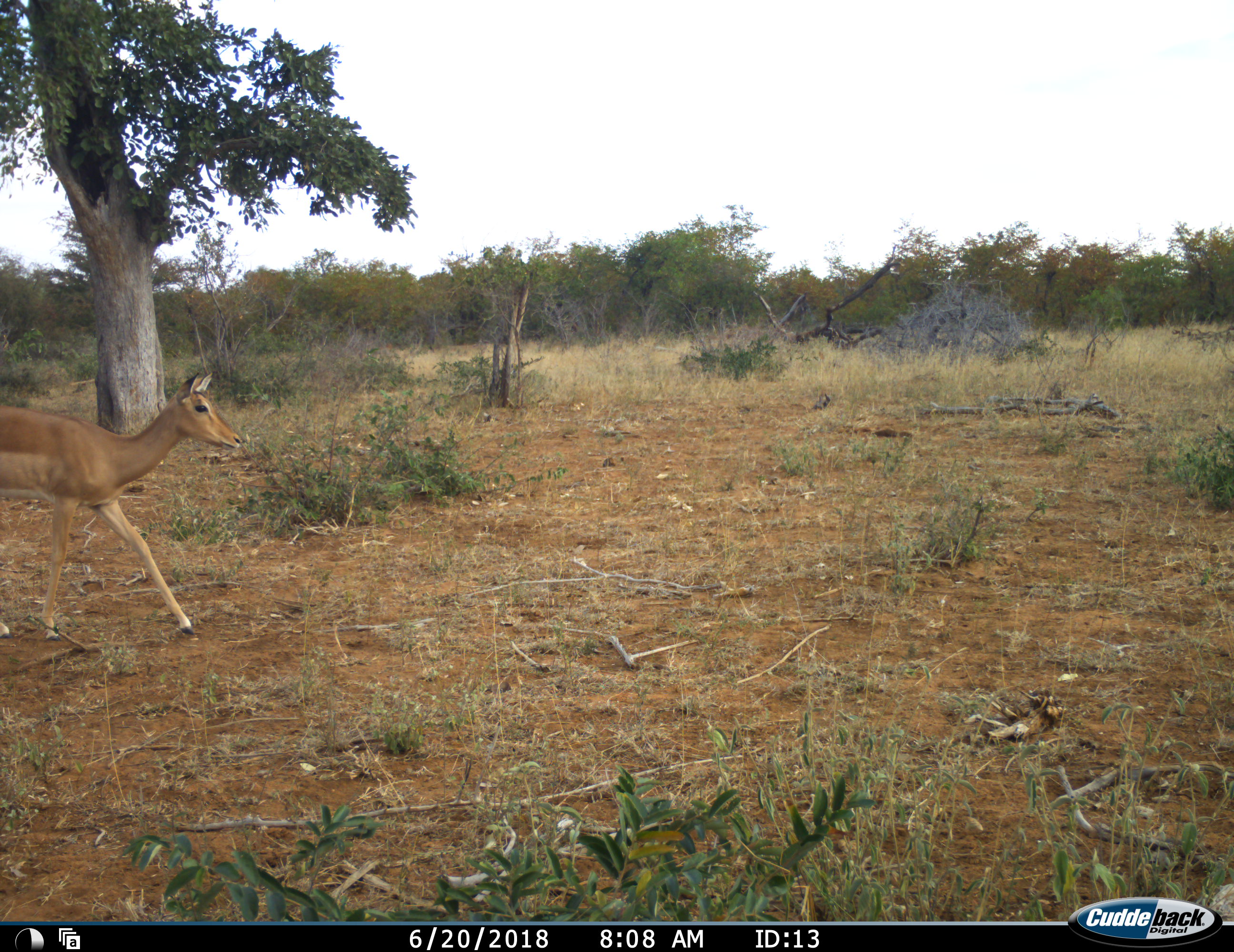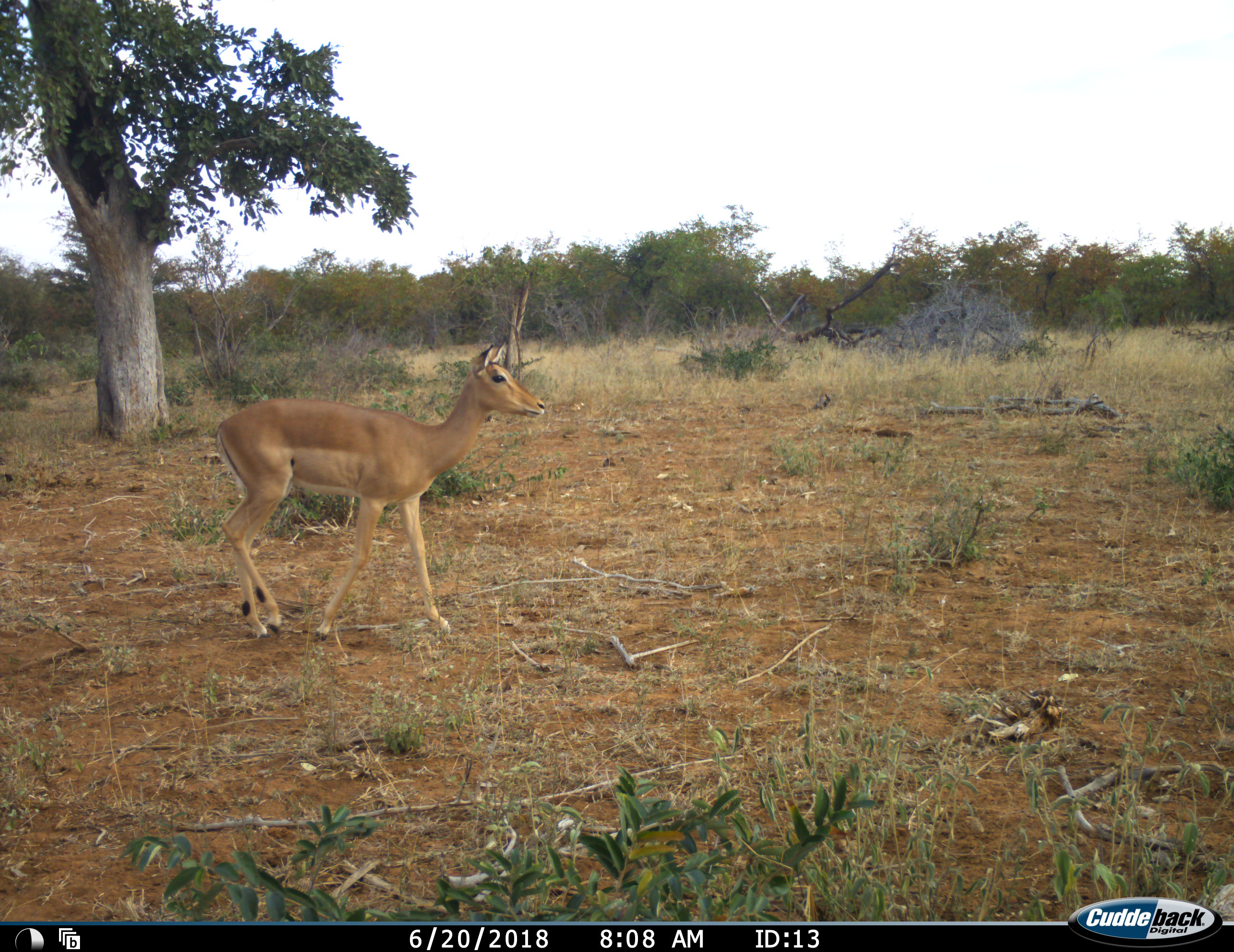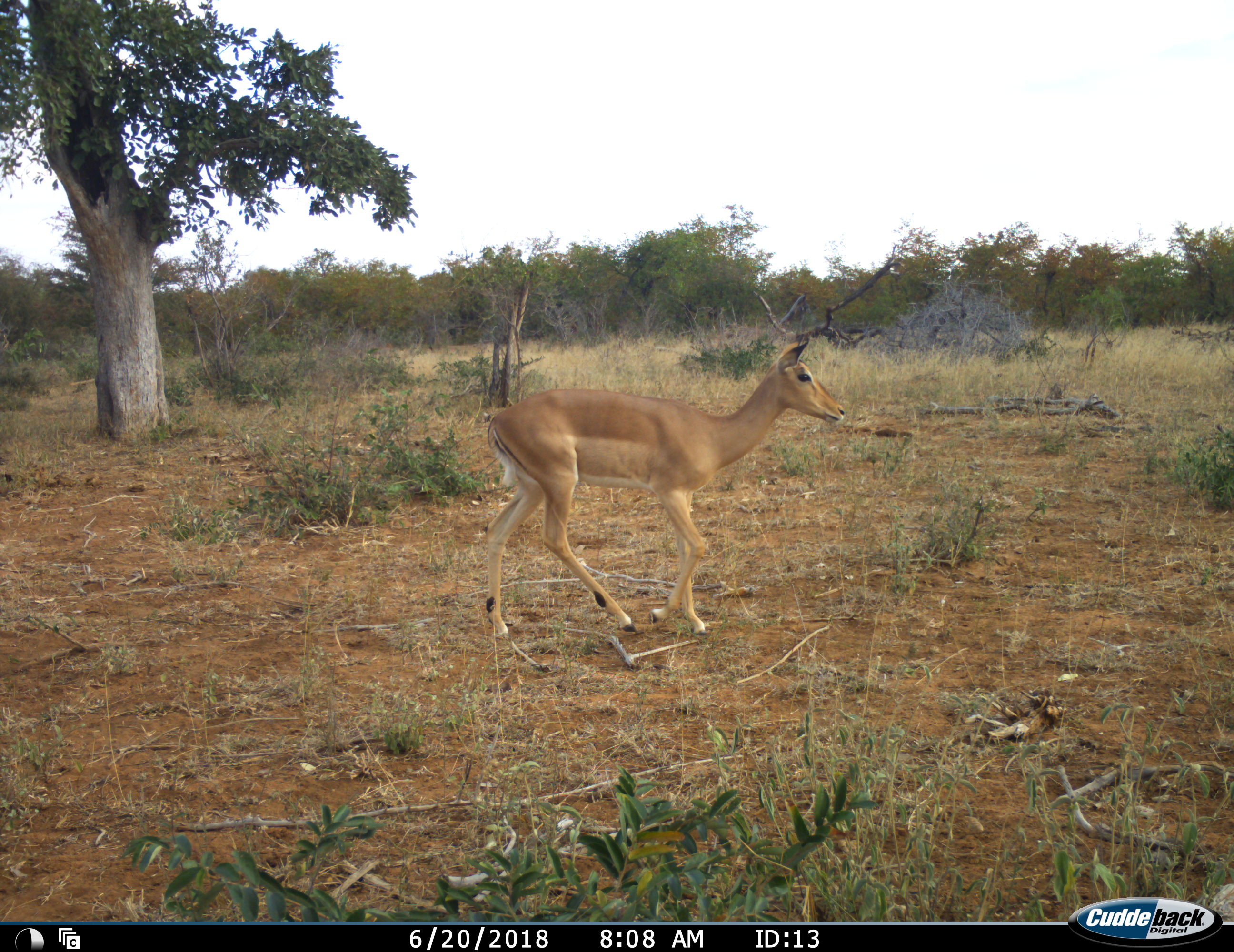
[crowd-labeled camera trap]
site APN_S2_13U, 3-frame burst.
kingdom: Animalia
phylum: Chordata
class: Mammalia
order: Artiodactyla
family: Bovidae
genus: Aepyceros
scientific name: Aepyceros melampus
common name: impala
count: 1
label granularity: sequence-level